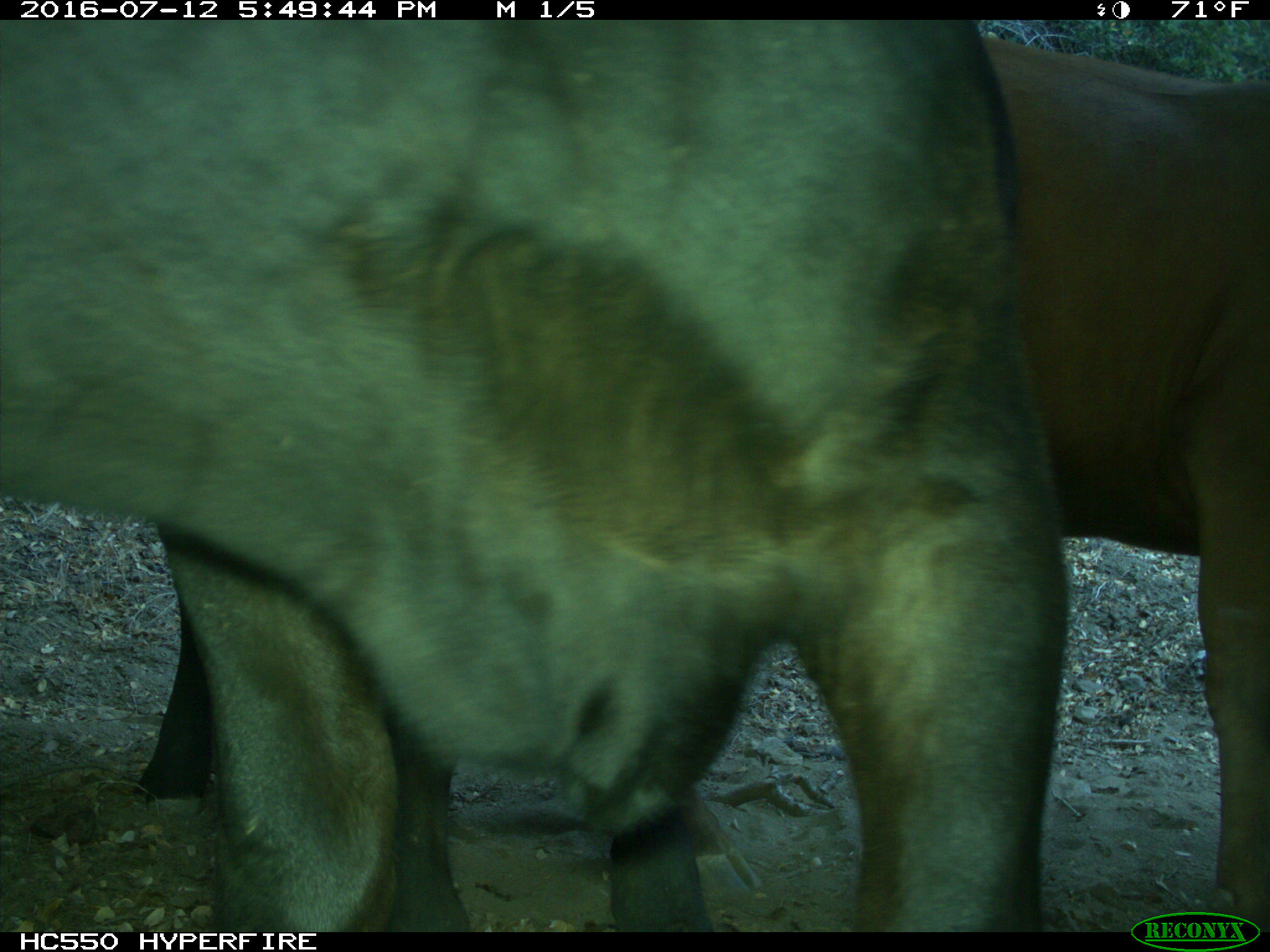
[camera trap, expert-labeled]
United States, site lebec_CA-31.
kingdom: Animalia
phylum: Chordata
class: Mammalia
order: Artiodactyla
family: Bovidae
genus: Bos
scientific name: Bos taurus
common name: domestic cow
Bos taurus (domestic cow).